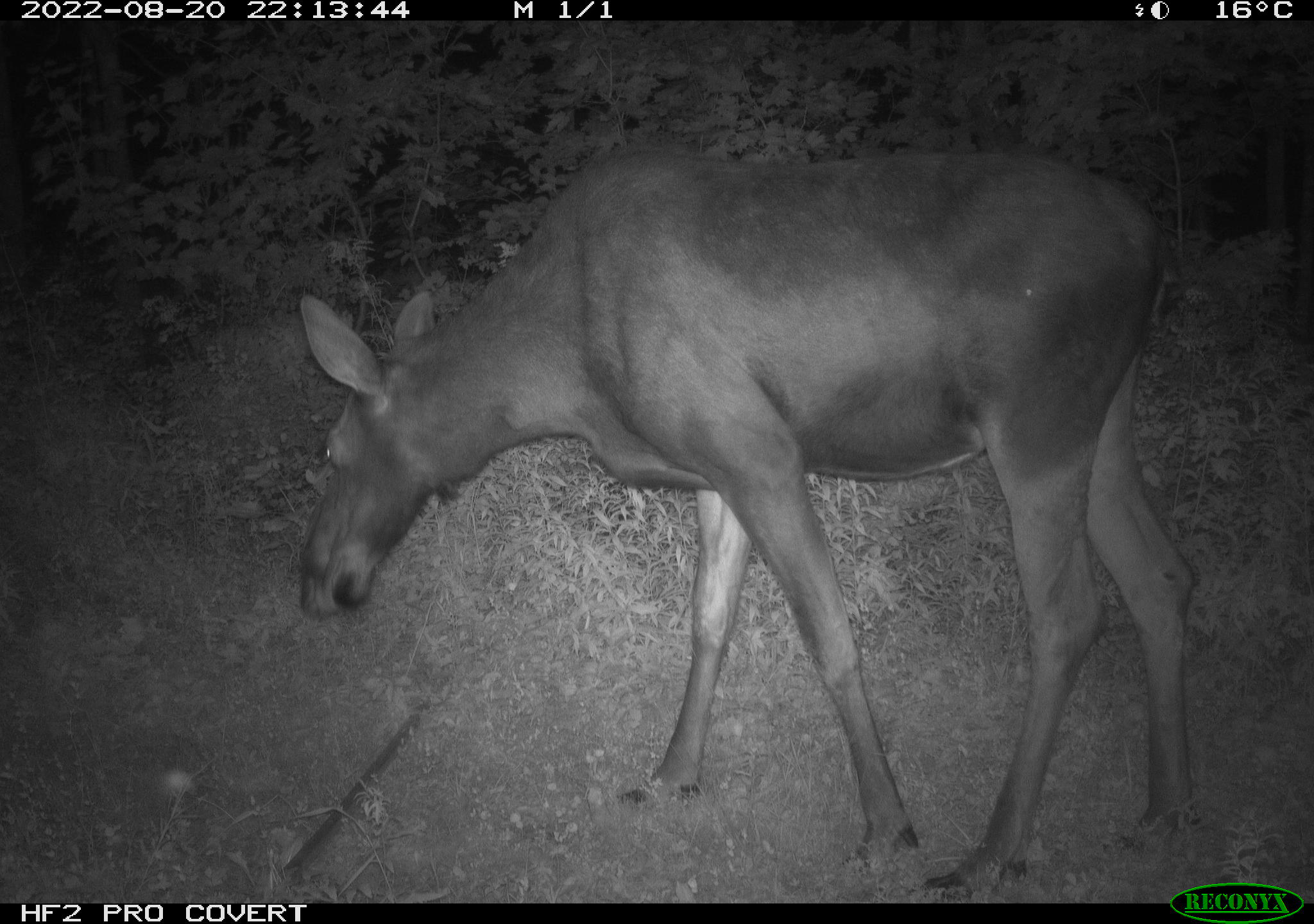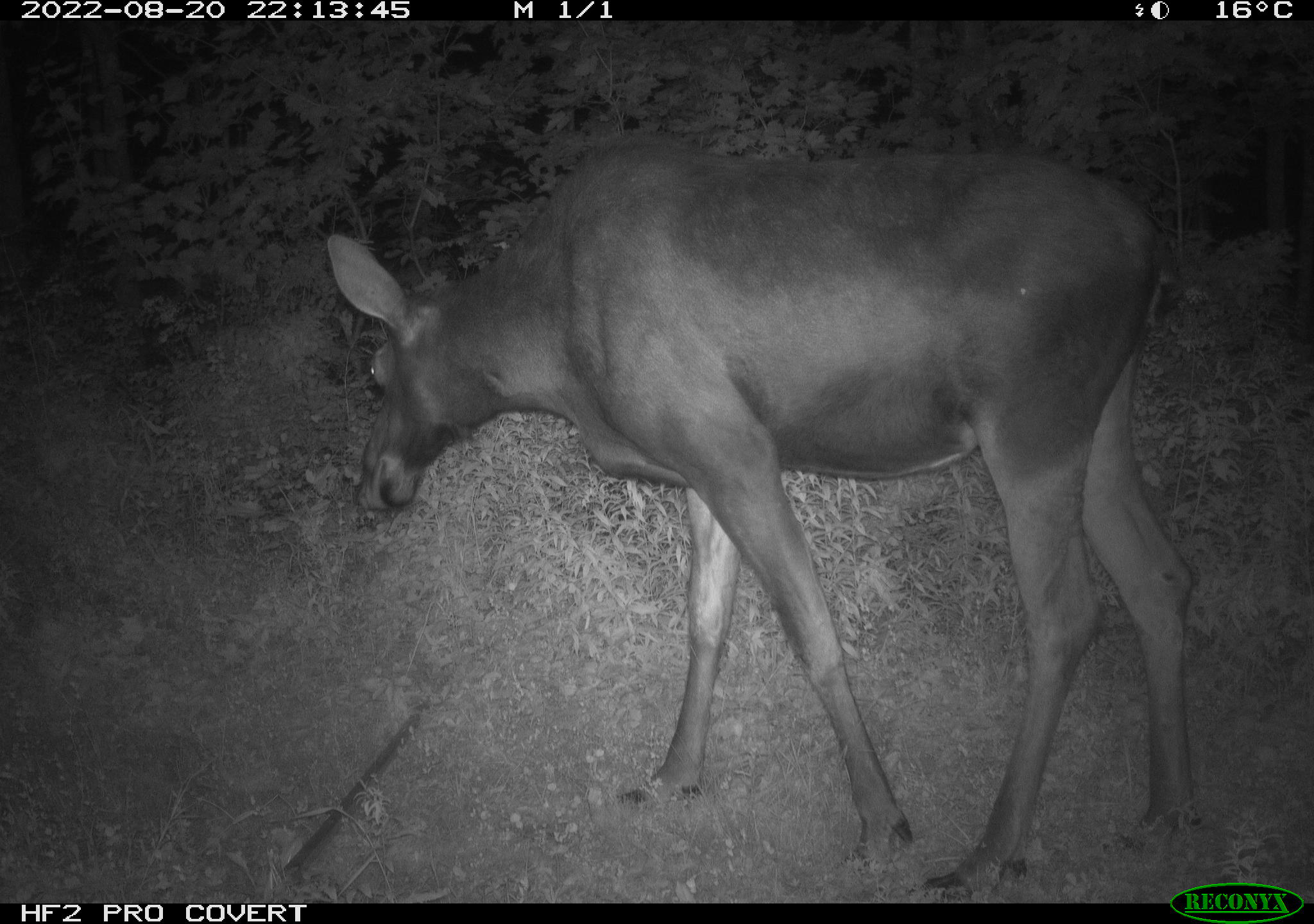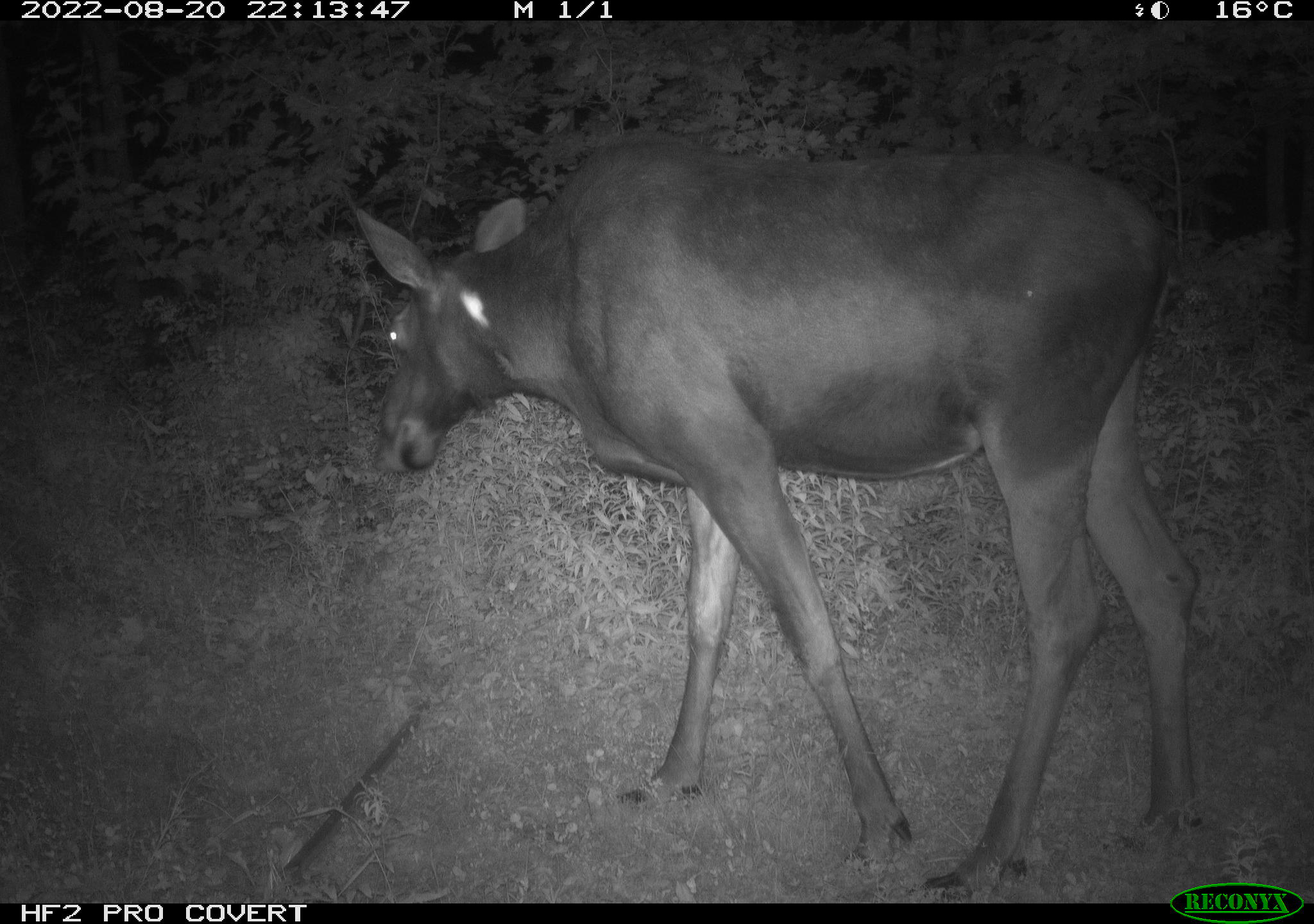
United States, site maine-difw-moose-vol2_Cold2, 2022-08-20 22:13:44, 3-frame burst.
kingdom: Animalia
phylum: Chordata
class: Mammalia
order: Artiodactyla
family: Cervidae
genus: Alces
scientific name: Alces alces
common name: moose